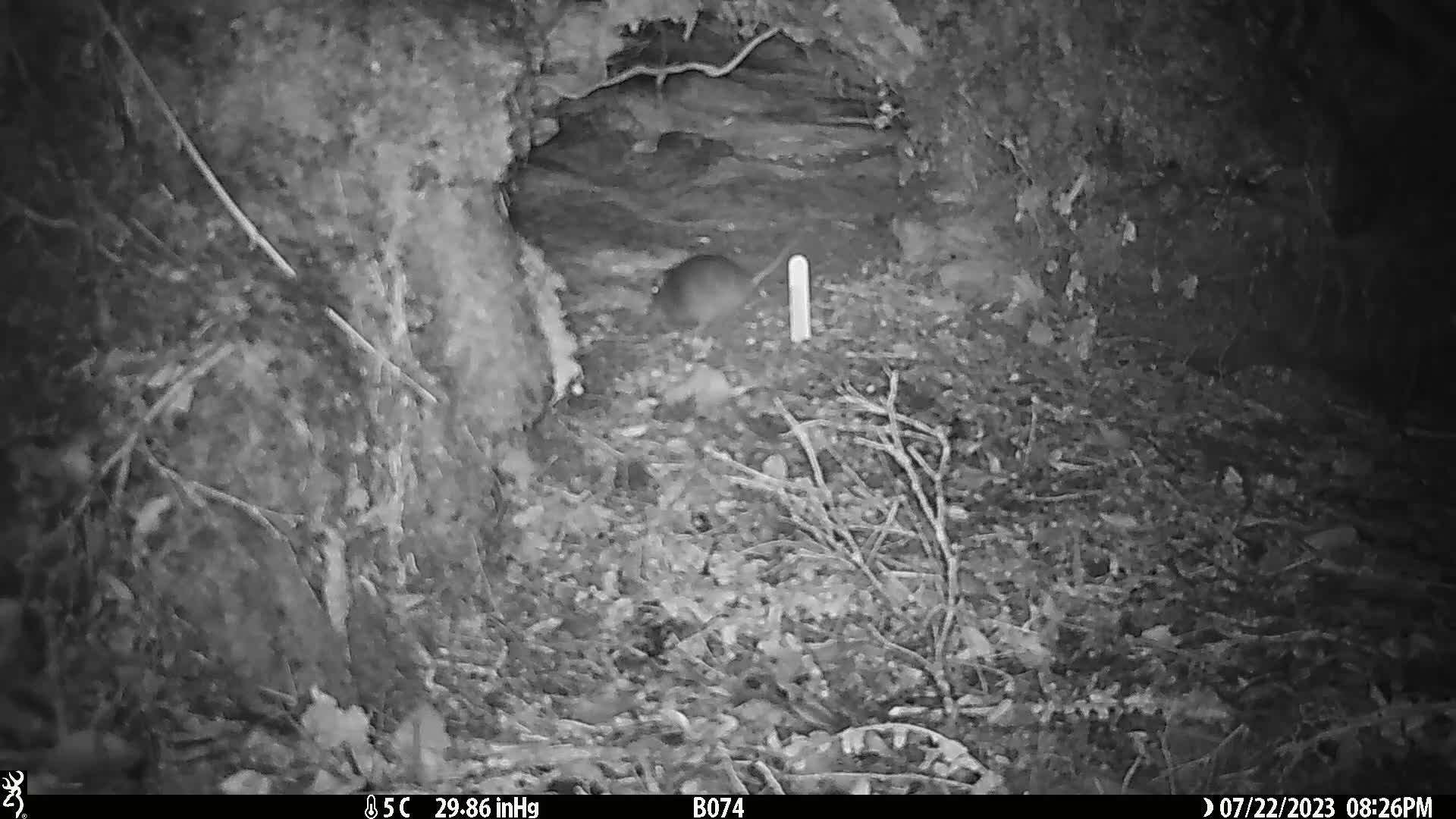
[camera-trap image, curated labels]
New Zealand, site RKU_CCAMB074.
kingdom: Animalia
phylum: Chordata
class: Mammalia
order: Rodentia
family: Muridae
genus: Rattus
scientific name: Rattus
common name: rat